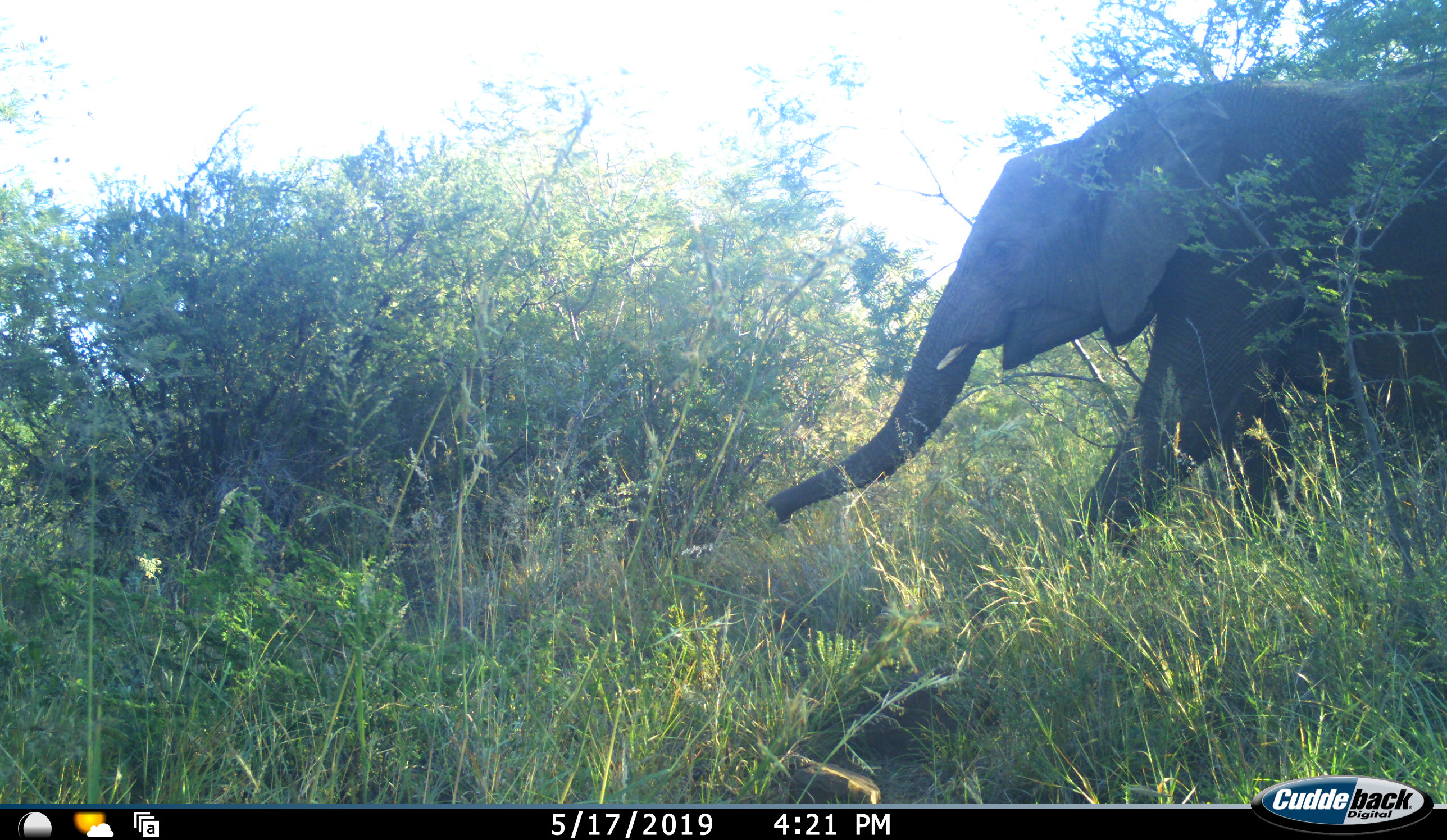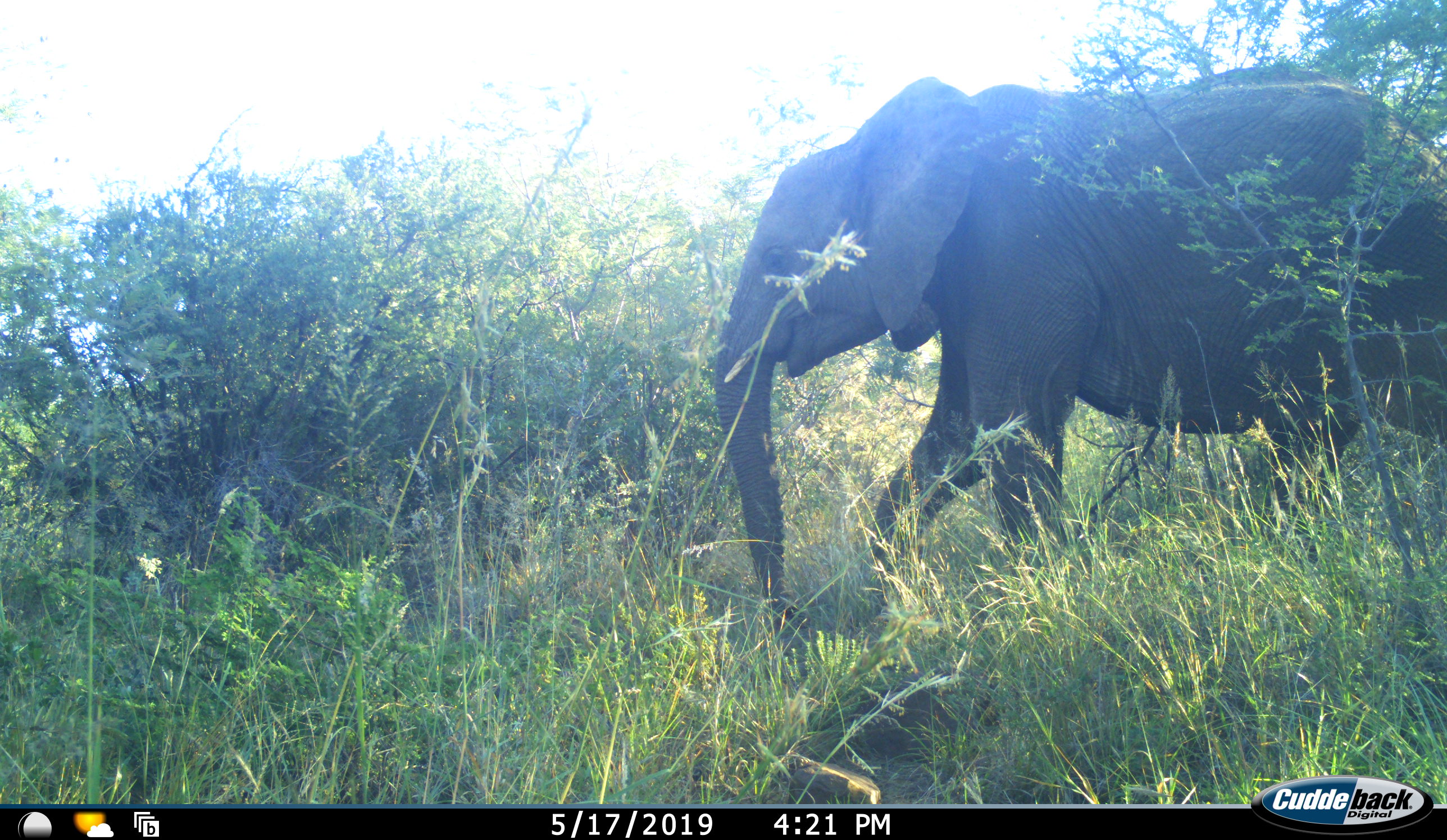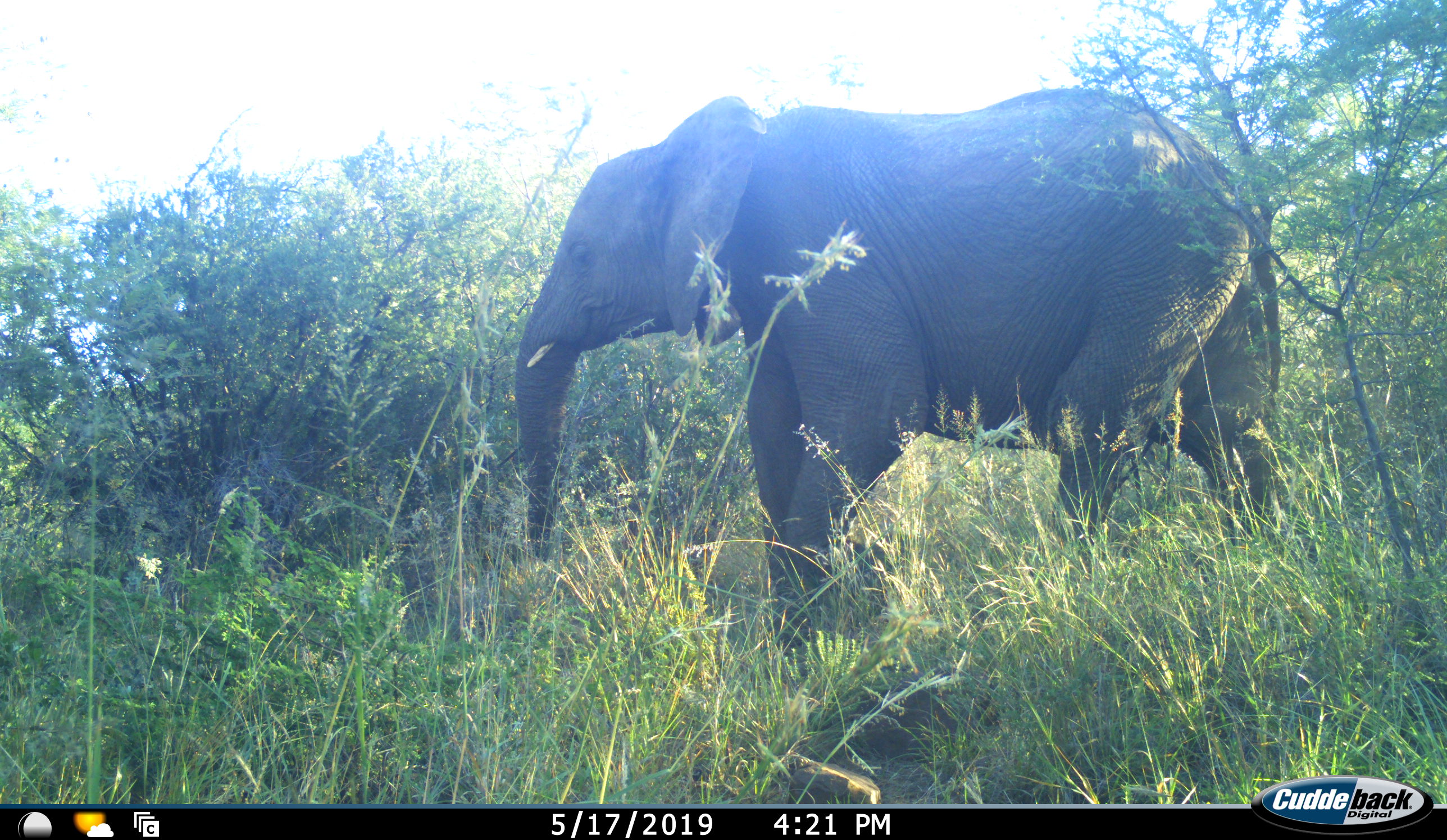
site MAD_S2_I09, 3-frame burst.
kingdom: Animalia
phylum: Chordata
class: Mammalia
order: Proboscidea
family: Elephantidae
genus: Loxodonta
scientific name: Loxodonta africana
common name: african bush elephant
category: elephant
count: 1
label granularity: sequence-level